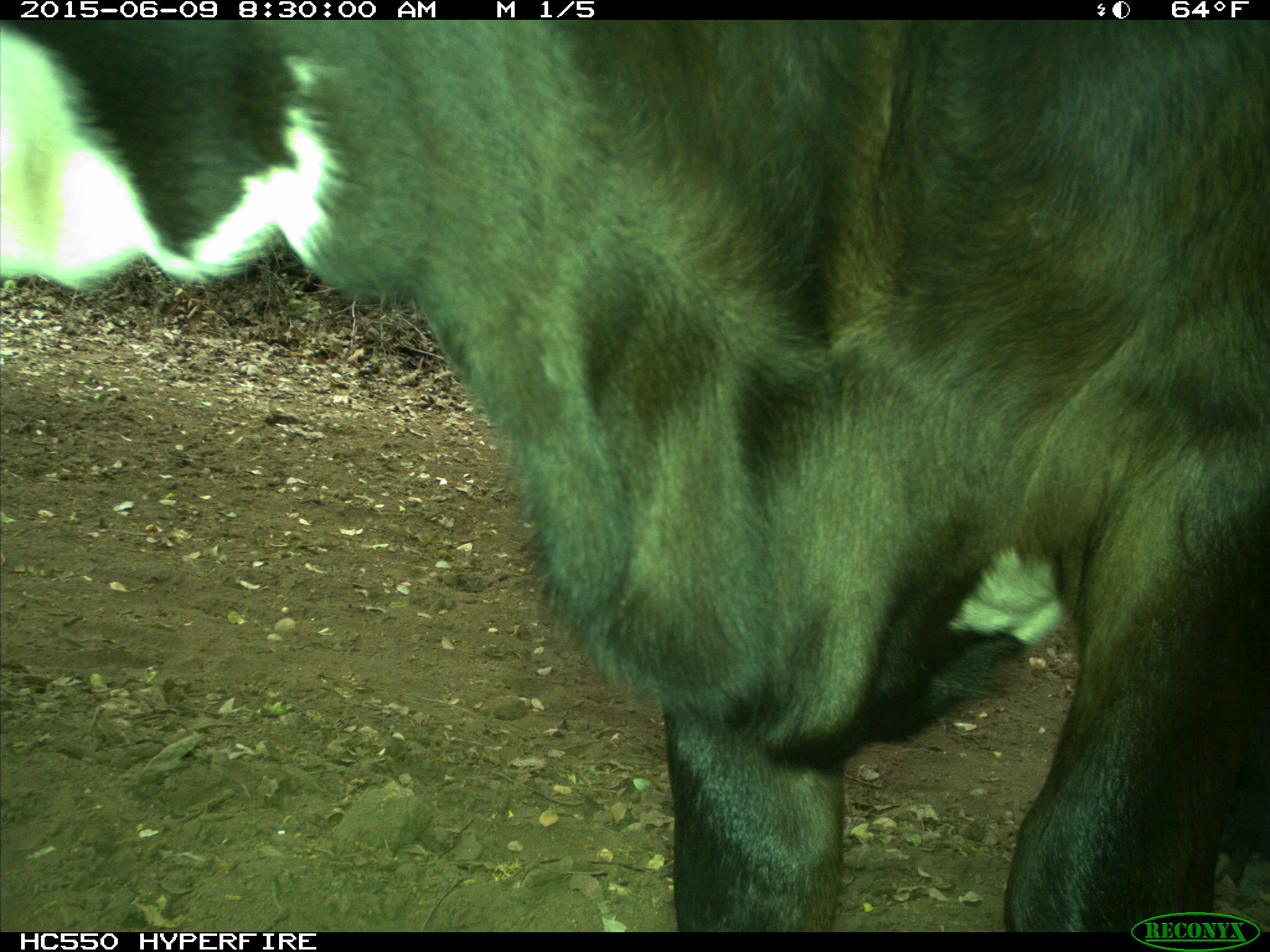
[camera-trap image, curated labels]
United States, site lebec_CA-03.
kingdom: Animalia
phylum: Chordata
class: Mammalia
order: Artiodactyla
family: Bovidae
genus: Bos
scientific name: Bos taurus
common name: domestic cow